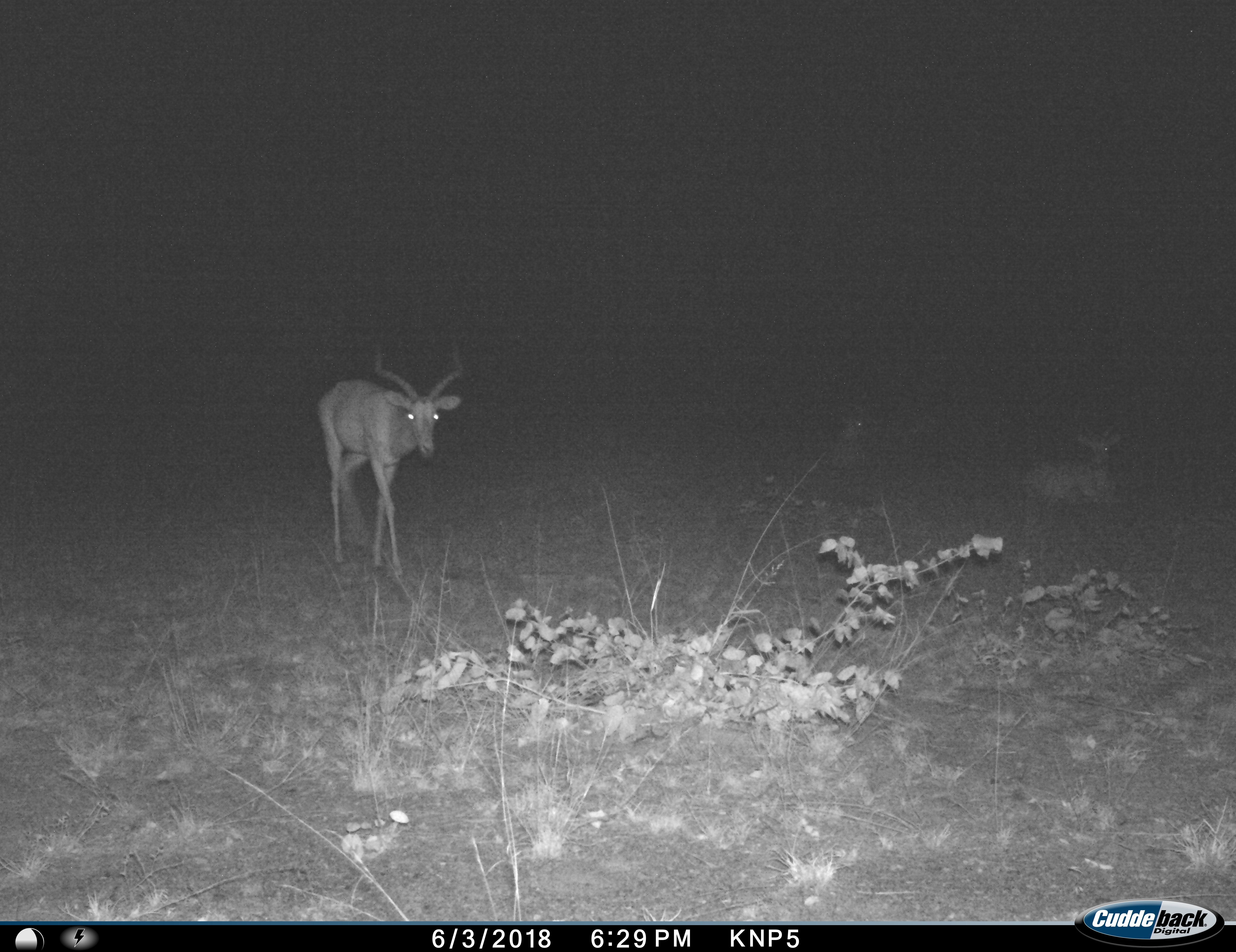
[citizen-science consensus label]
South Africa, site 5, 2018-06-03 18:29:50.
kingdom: Animalia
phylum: Chordata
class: Mammalia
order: Artiodactyla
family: Bovidae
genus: Aepyceros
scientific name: Aepyceros melampus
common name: impala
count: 2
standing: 29%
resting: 57%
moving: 71%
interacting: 0%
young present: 0%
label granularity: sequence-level